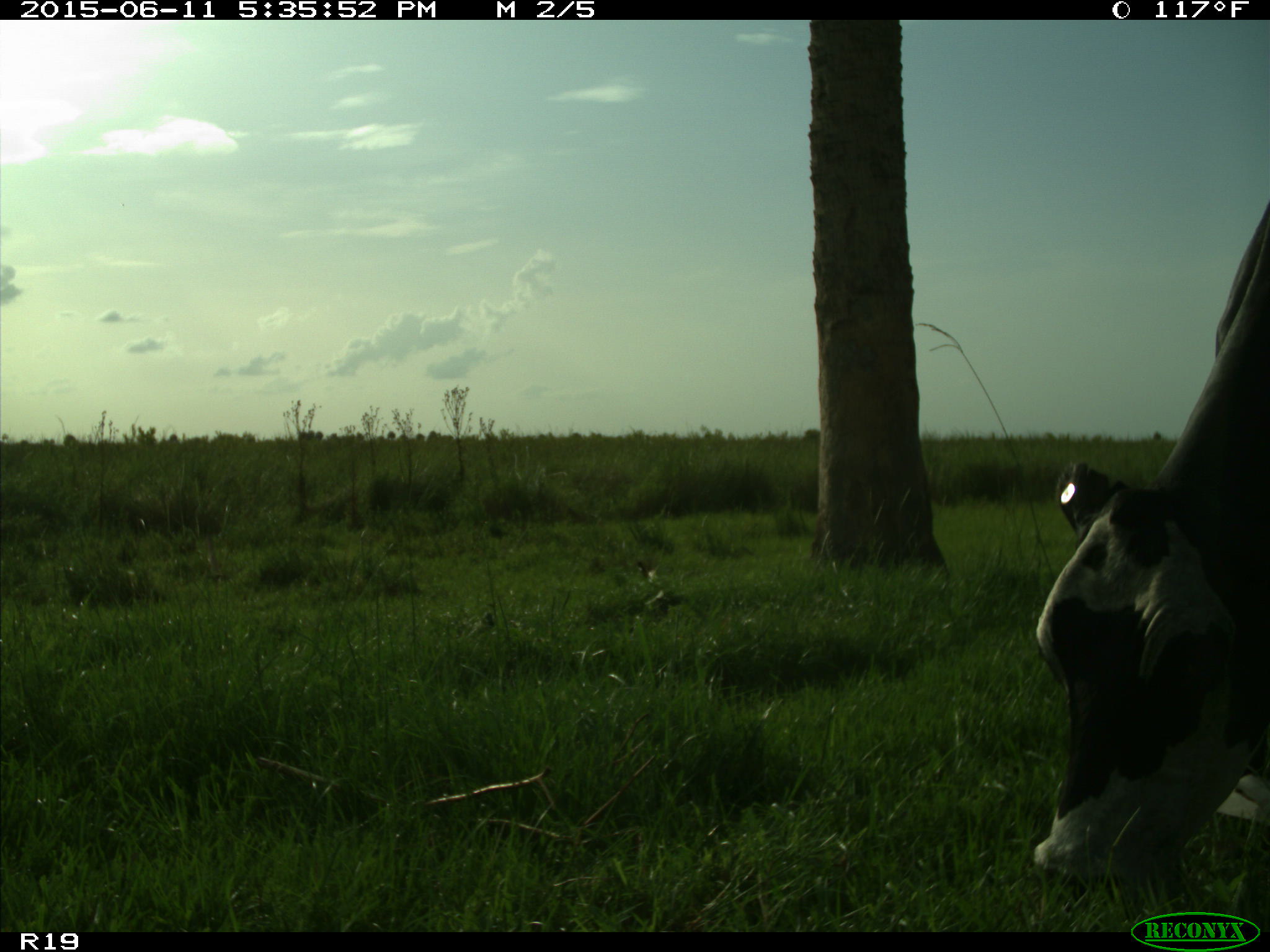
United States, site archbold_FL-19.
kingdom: Animalia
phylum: Chordata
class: Mammalia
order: Artiodactyla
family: Bovidae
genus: Bos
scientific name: Bos taurus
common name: domestic cow